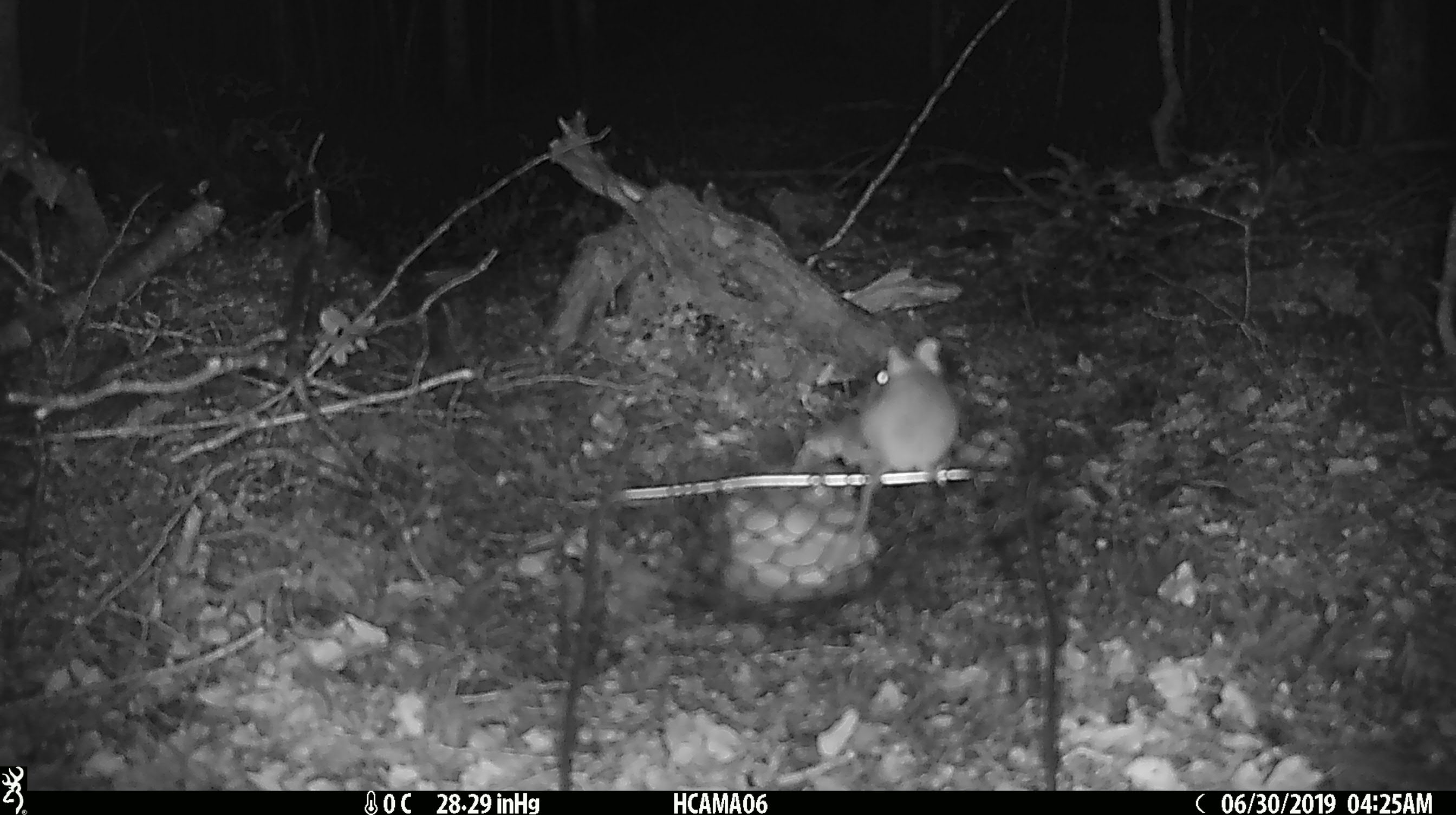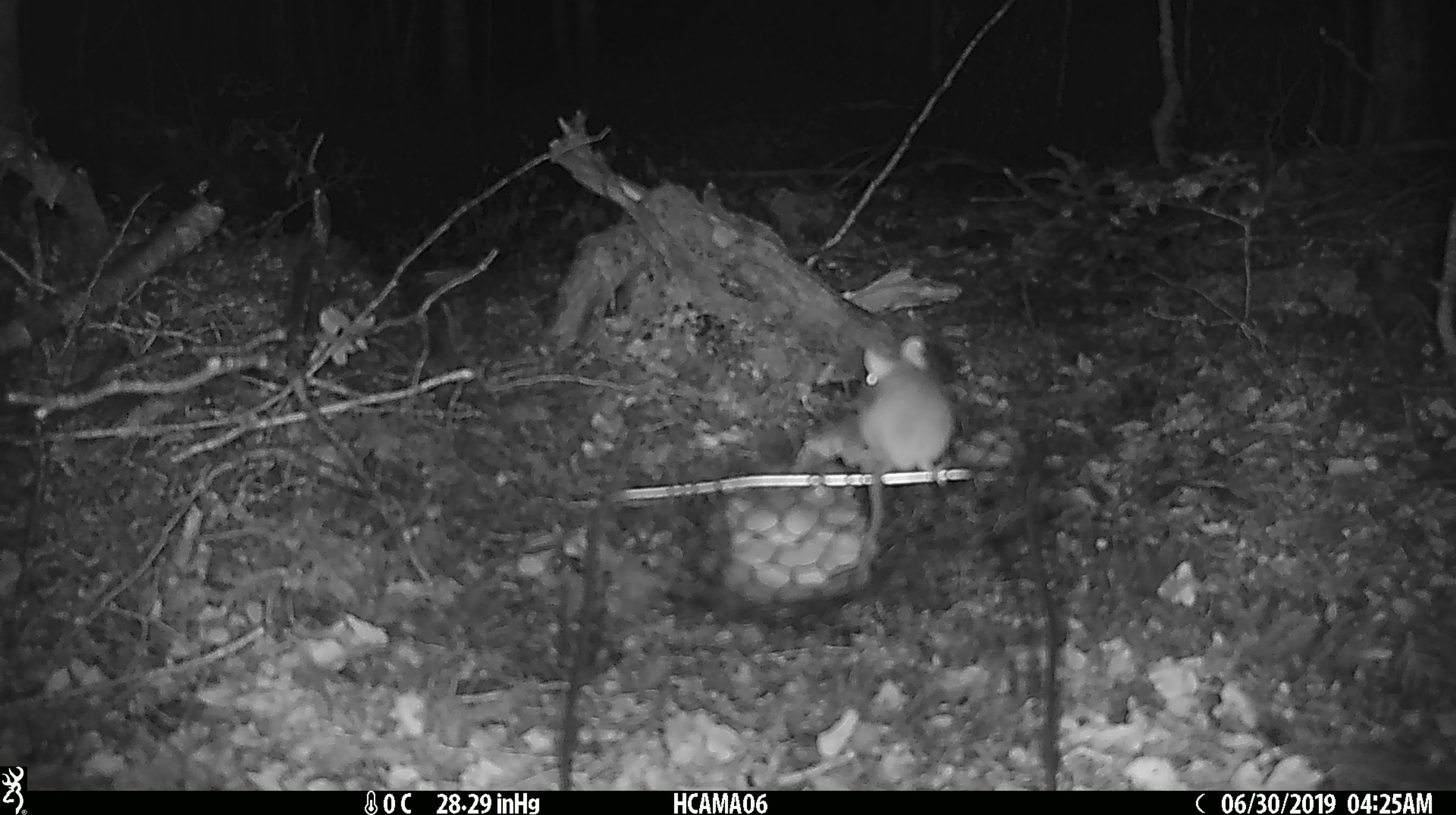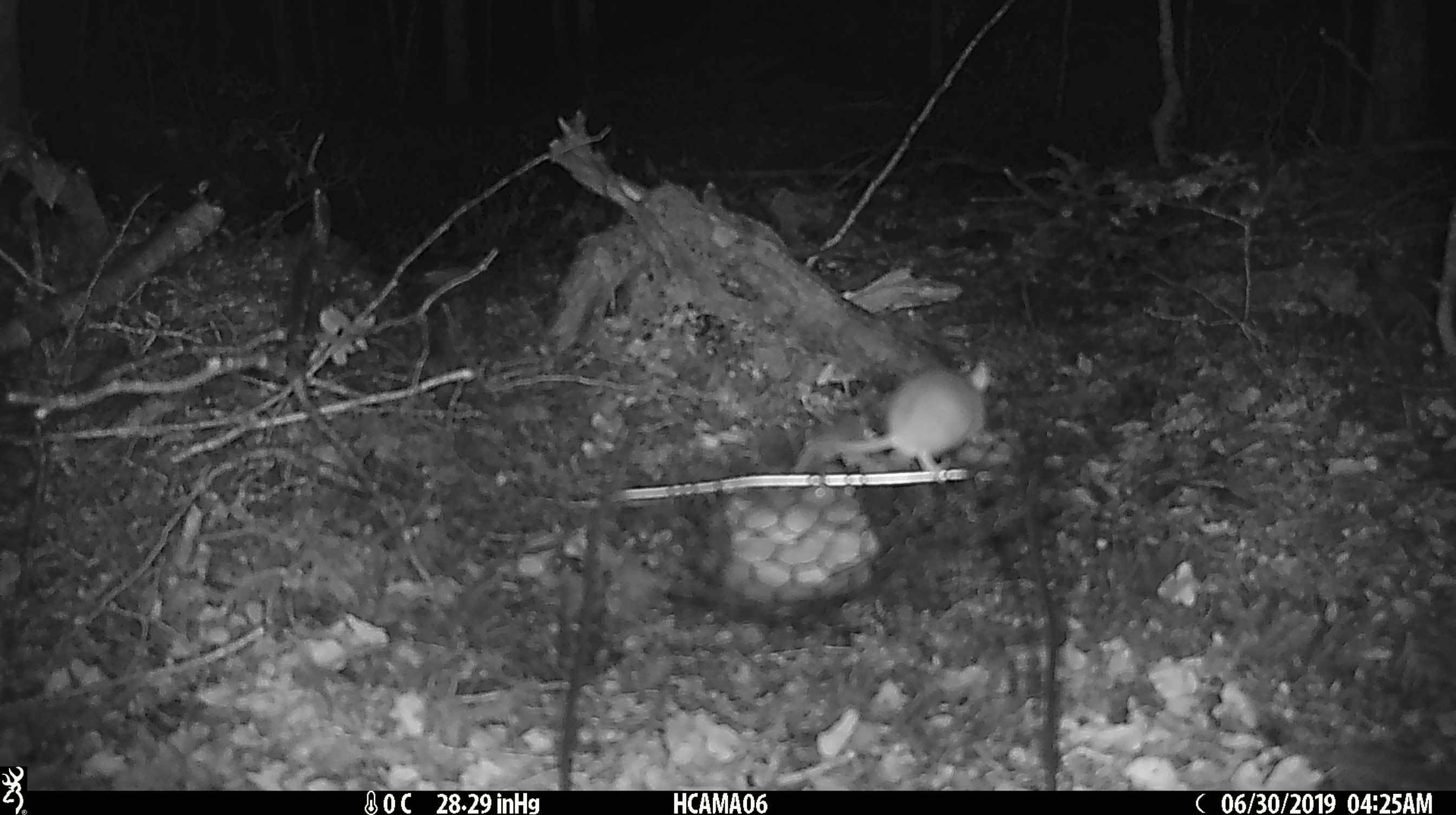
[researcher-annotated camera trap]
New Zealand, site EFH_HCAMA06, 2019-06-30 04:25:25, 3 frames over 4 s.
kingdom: Animalia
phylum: Chordata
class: Mammalia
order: Rodentia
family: Muridae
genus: Mus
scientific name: Mus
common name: mouse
Mouse (Mus).